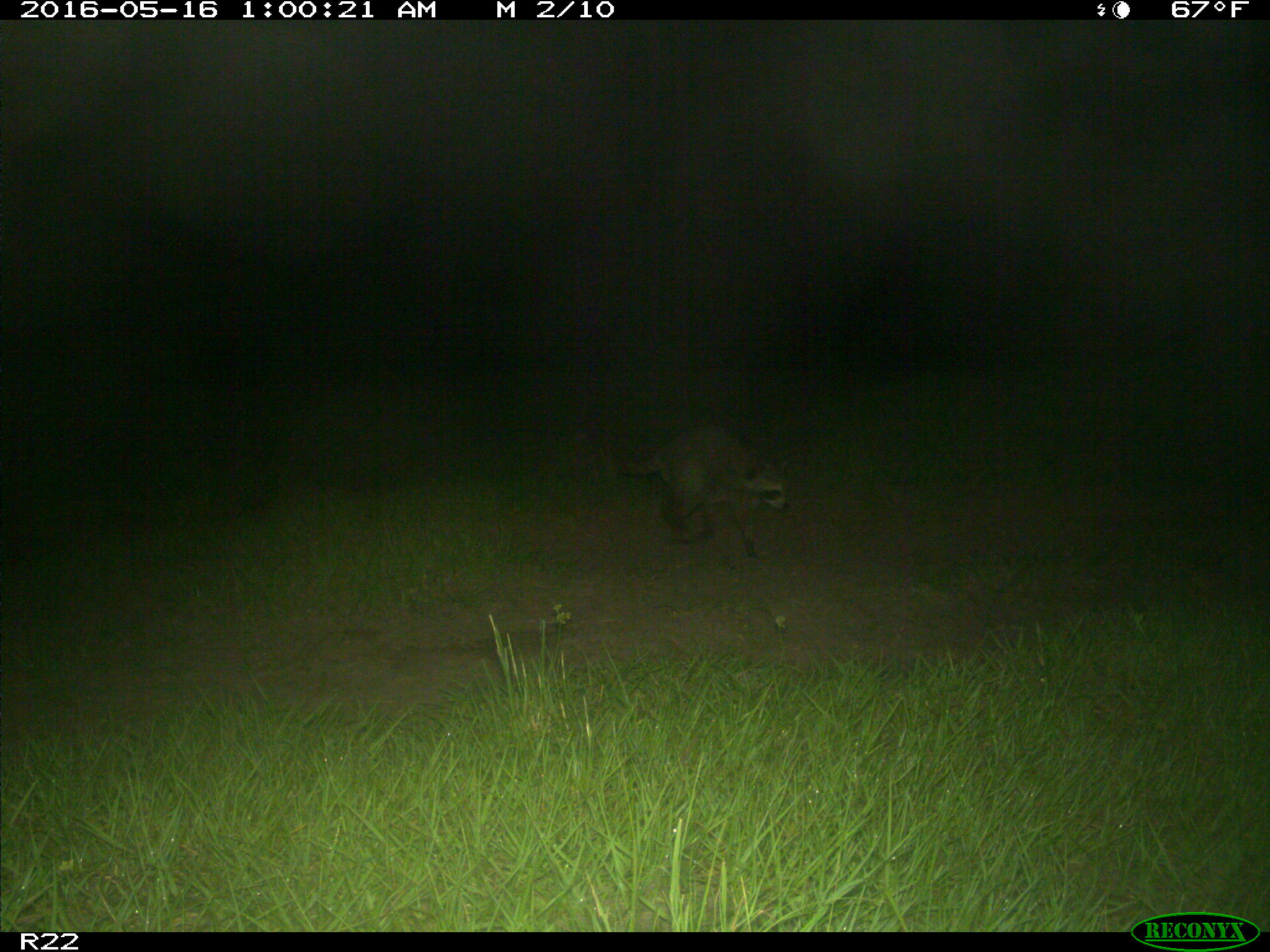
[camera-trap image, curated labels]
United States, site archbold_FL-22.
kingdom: Animalia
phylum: Chordata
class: Mammalia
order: Carnivora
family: Procyonidae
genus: Procyon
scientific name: Procyon lotor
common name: common raccoon